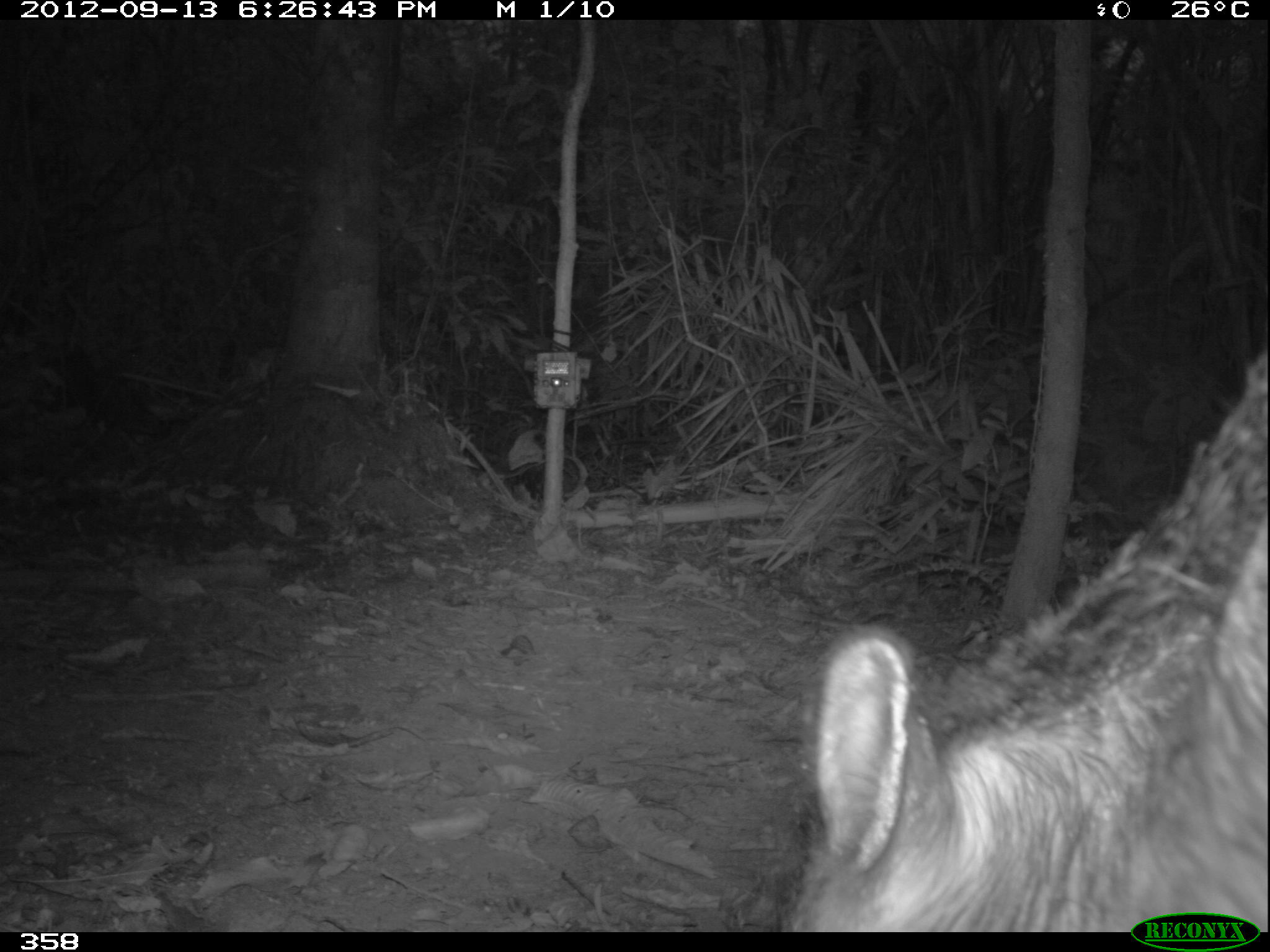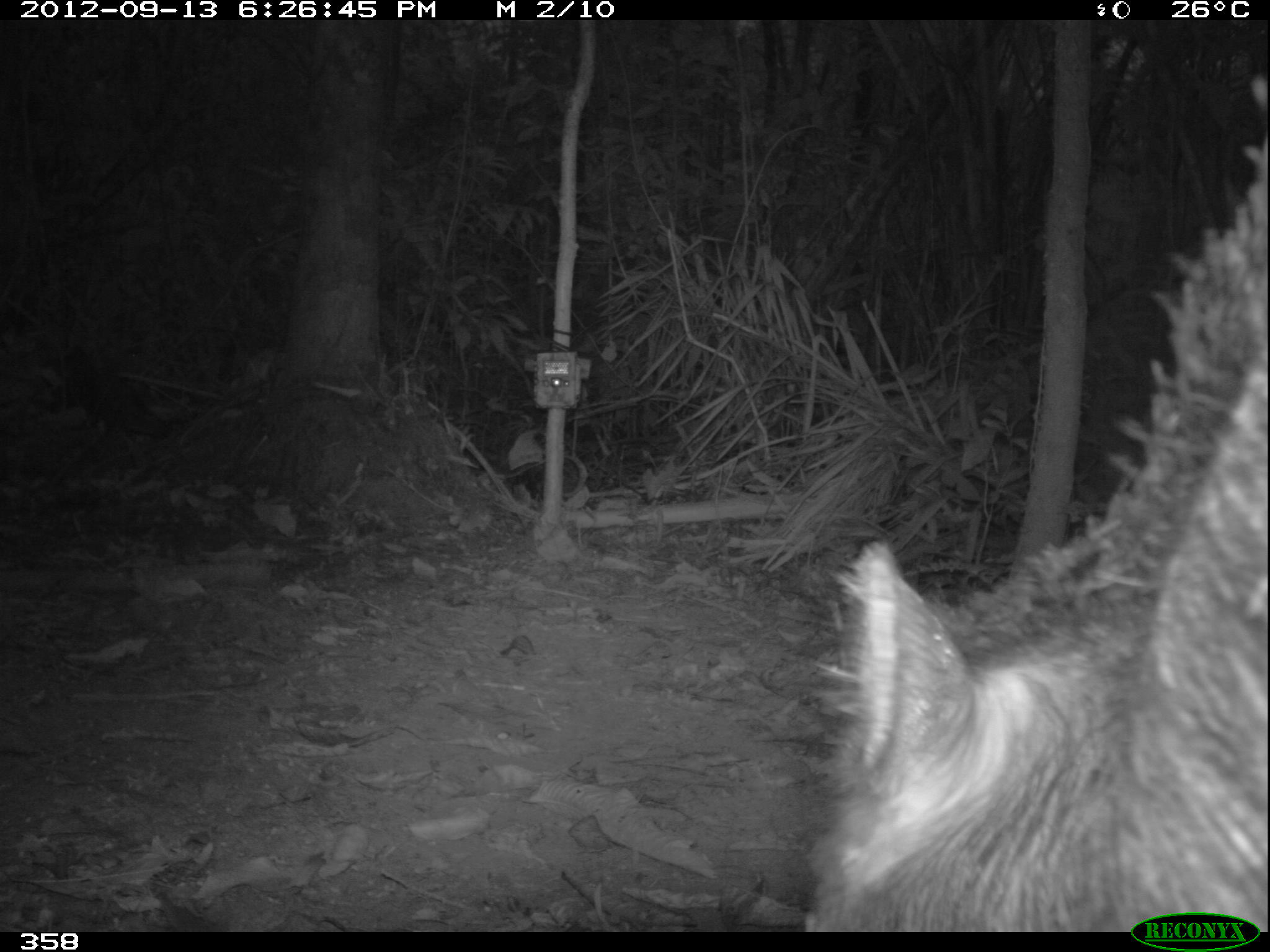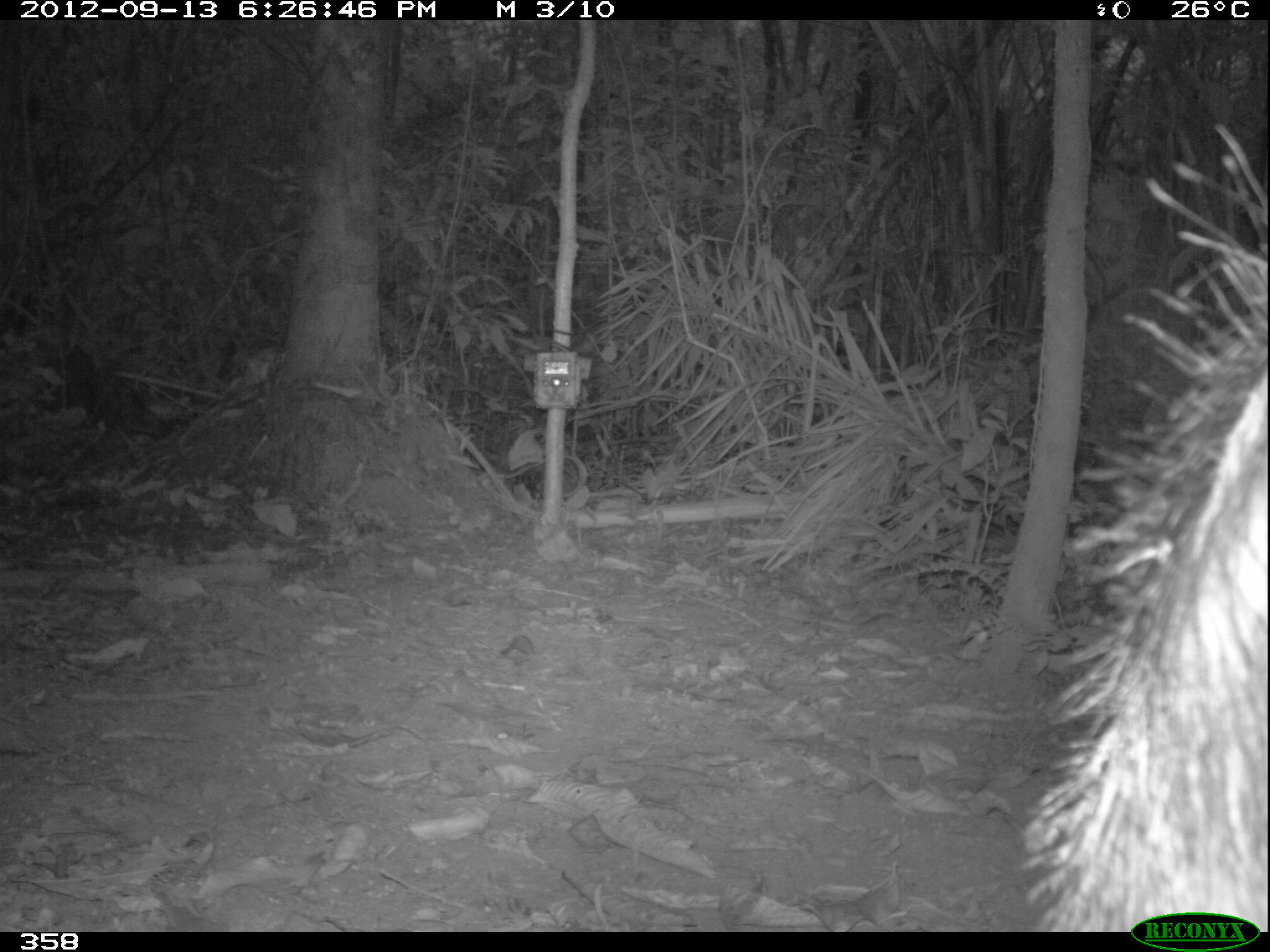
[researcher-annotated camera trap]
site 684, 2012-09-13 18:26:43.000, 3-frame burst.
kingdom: Animalia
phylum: Chordata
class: Mammalia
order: Artiodactyla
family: Tayassuidae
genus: Tayassu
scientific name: Tayassu pecari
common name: white-lipped peccary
Tayassu pecari (white-lipped peccary).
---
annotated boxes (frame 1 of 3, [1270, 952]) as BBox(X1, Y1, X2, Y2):
tayassu pecari: BBox(783, 349, 1270, 932)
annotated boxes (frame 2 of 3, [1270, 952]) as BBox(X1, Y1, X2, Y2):
tayassu pecari: BBox(800, 75, 1265, 932)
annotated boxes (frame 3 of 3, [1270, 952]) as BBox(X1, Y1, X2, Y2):
tayassu pecari: BBox(1024, 126, 1270, 928)